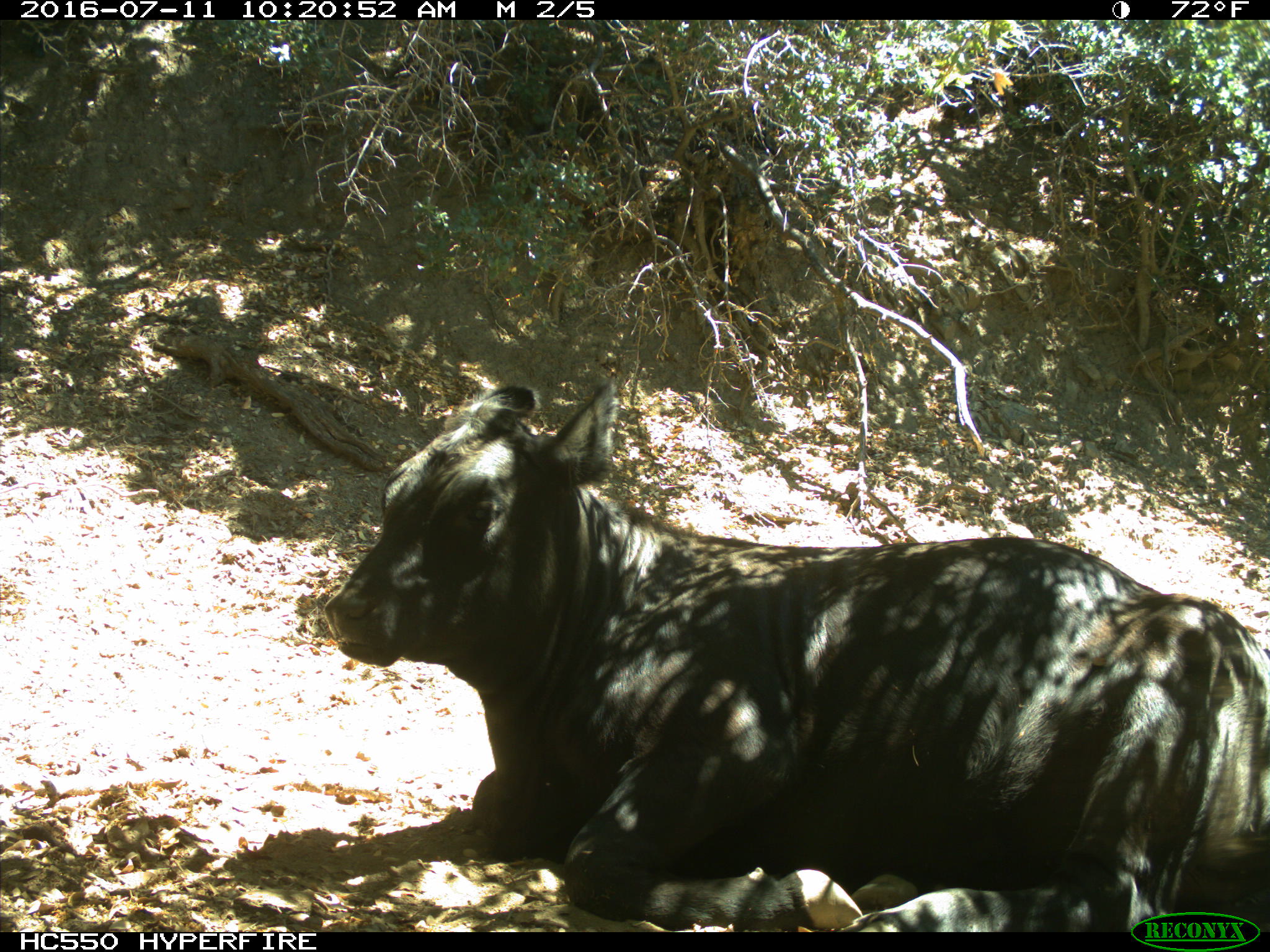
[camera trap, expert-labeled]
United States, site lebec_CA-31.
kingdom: Animalia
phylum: Chordata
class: Mammalia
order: Artiodactyla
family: Bovidae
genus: Bos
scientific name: Bos taurus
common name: domestic cow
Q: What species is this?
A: Bos taurus (domestic cow).